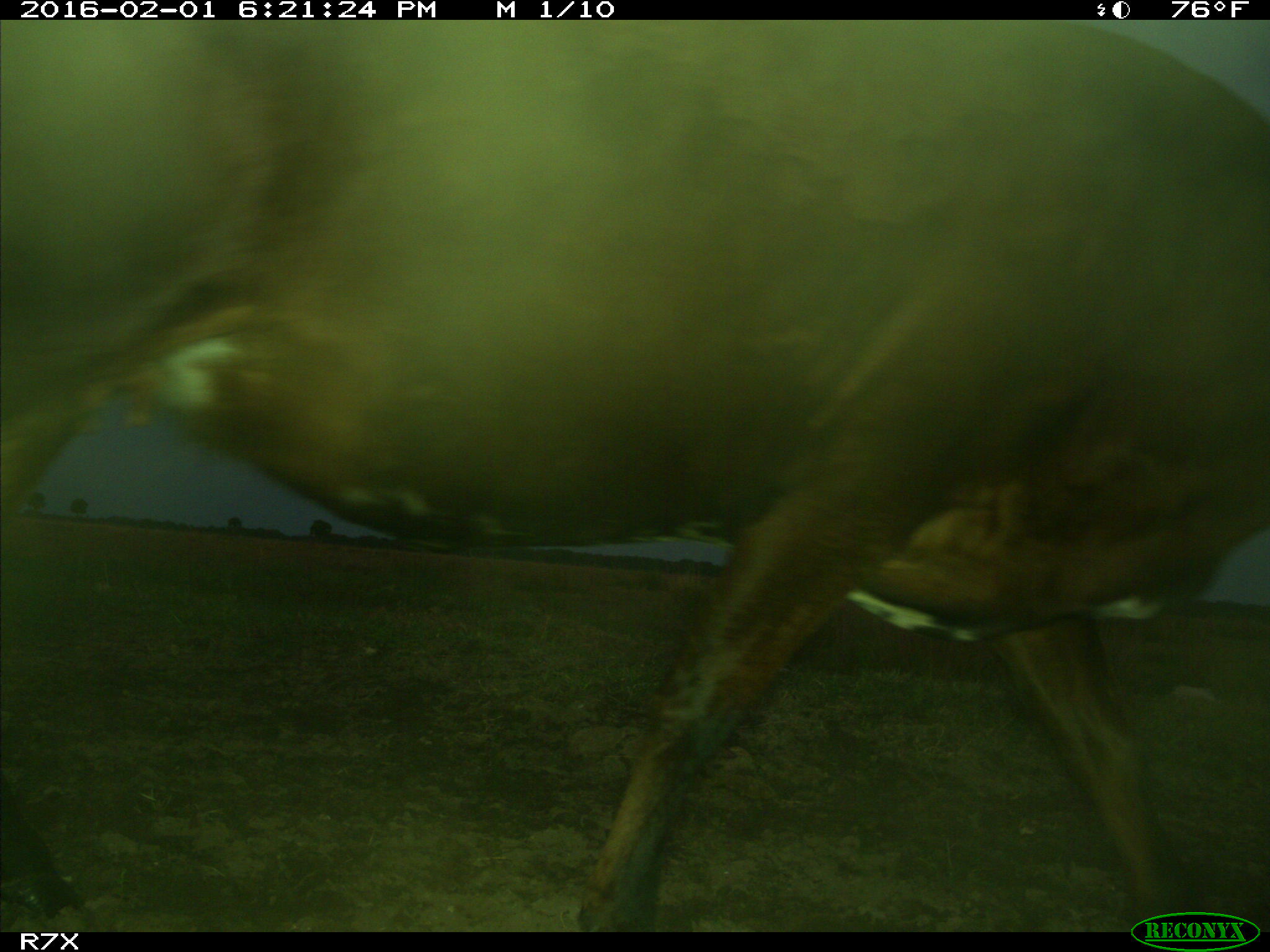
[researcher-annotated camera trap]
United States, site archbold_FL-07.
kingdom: Animalia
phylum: Chordata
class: Mammalia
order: Artiodactyla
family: Bovidae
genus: Bos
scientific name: Bos taurus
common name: domestic cow